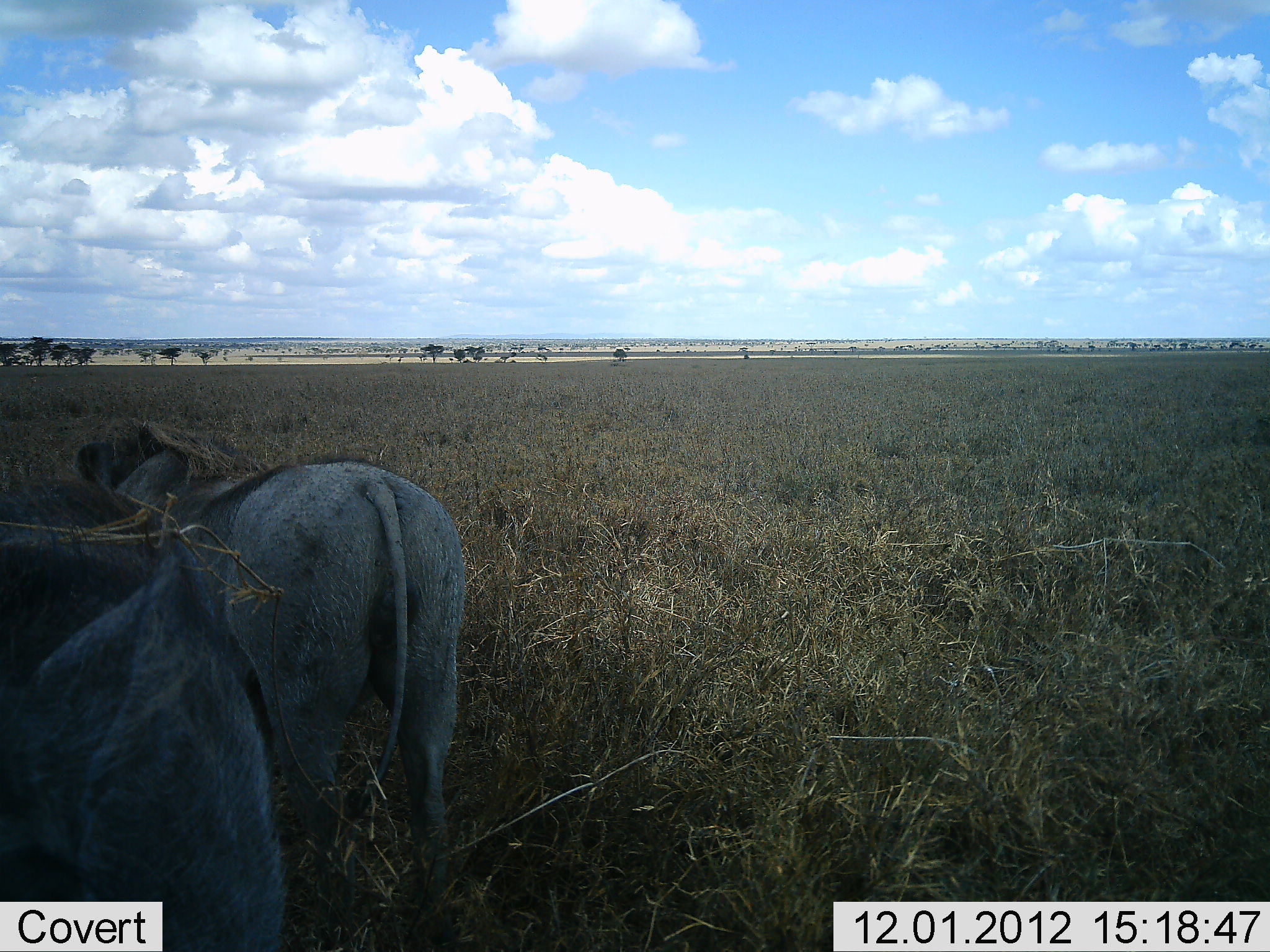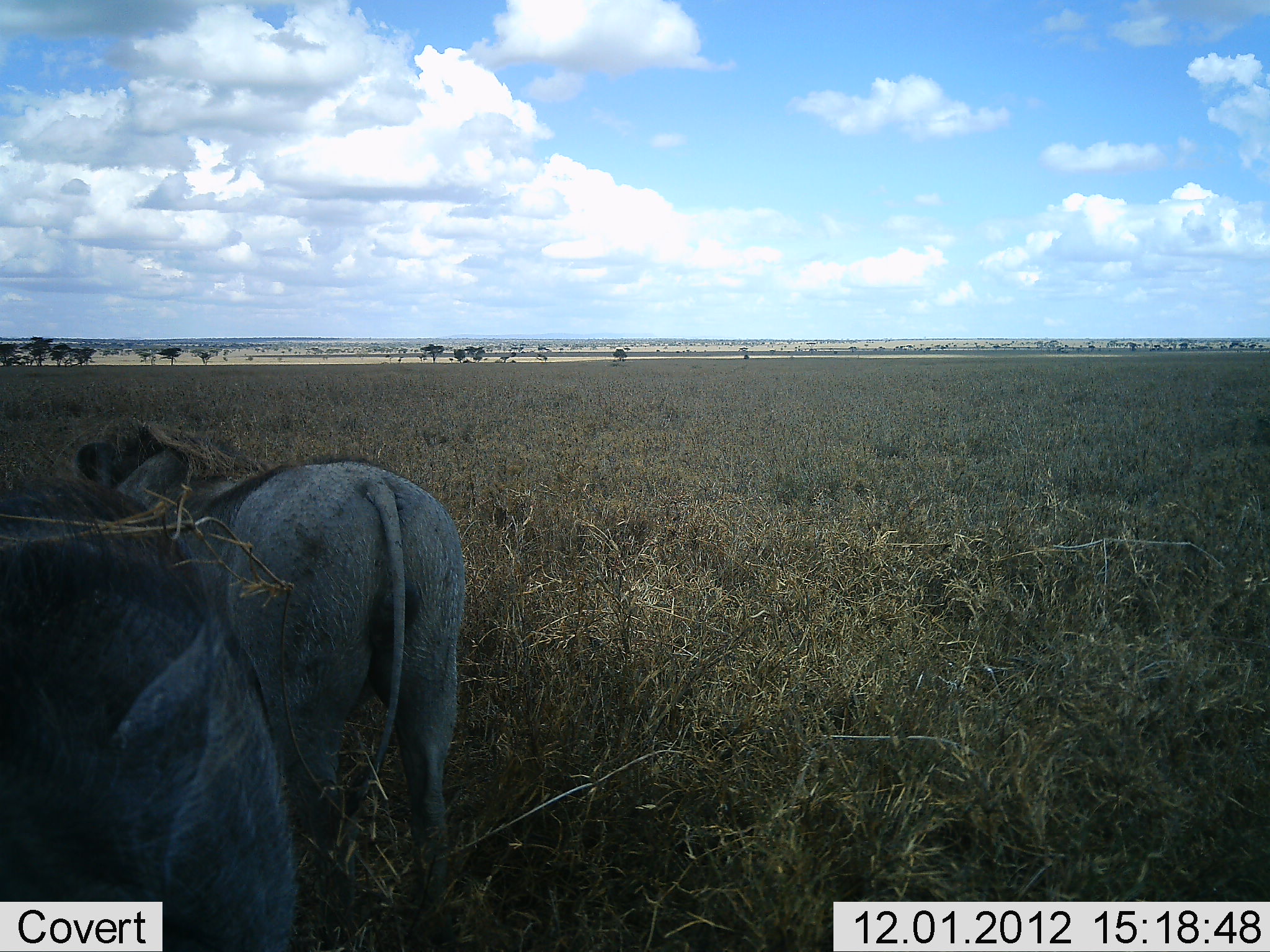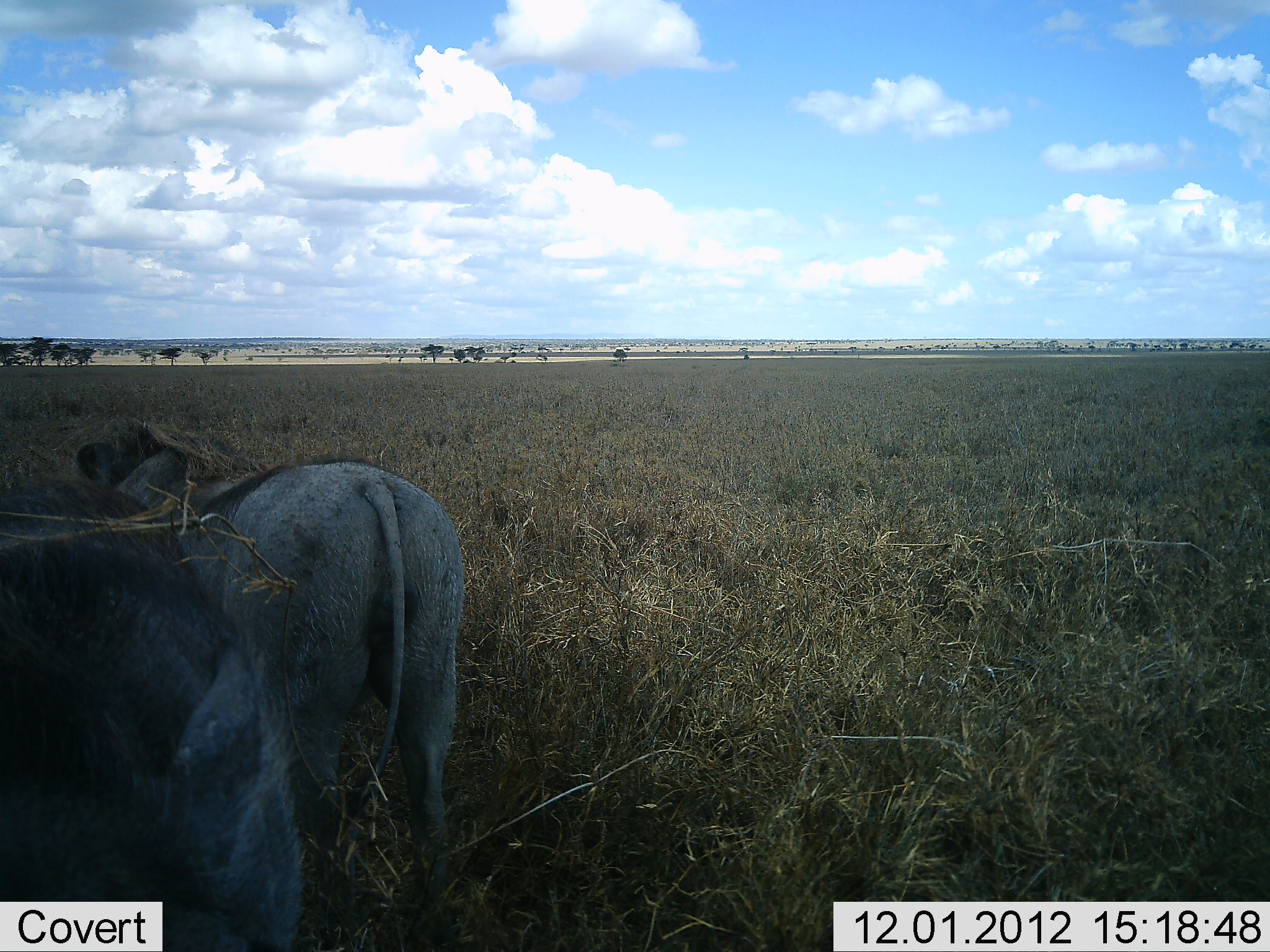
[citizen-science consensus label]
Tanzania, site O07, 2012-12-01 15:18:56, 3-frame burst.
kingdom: Animalia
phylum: Chordata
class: Mammalia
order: Artiodactyla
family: Suidae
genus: Phacochoerus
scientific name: Phacochoerus africanus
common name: warthog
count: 2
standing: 100%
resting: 0%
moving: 10%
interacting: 0%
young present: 0%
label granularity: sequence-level